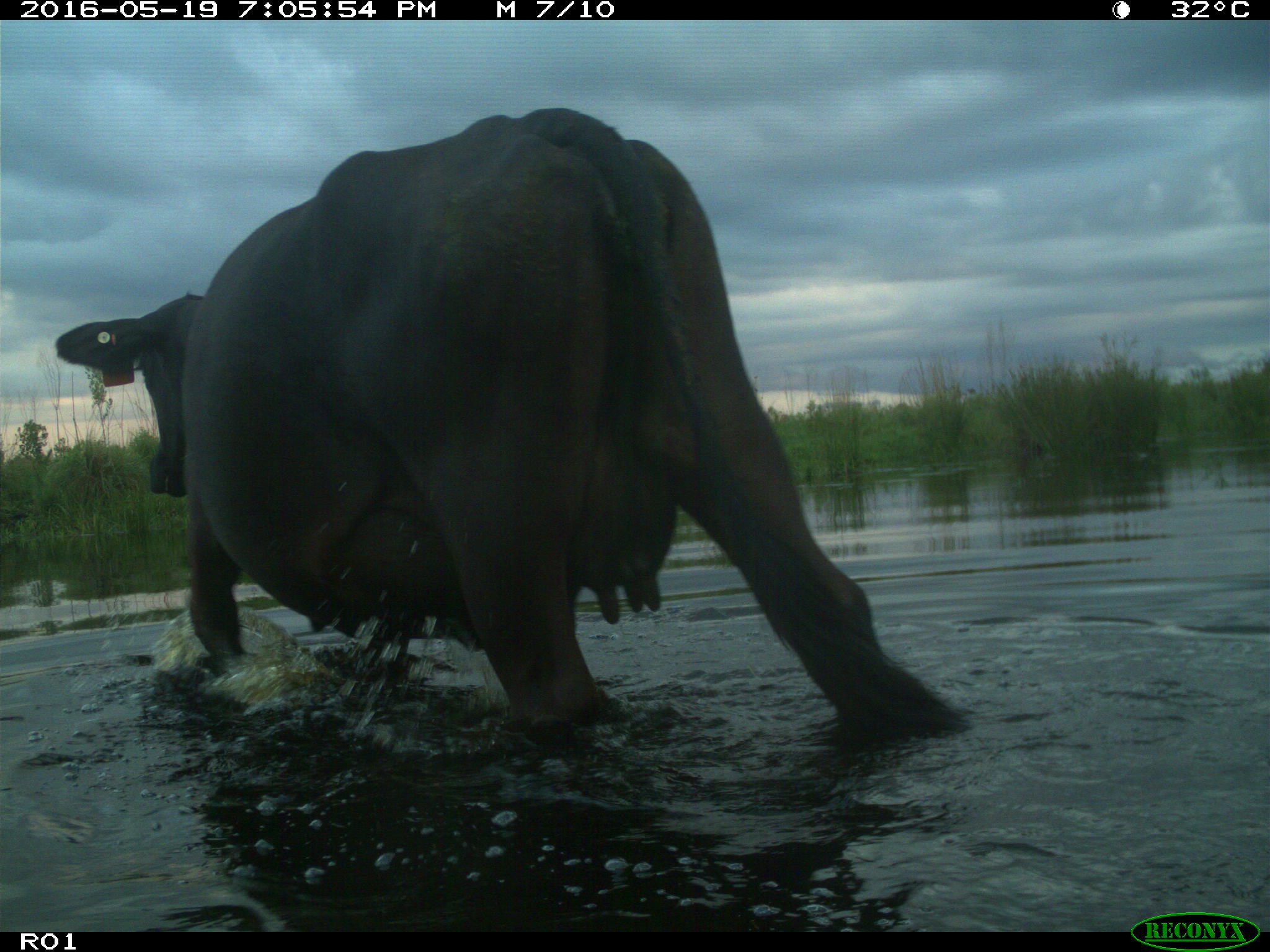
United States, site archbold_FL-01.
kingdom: Animalia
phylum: Chordata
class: Mammalia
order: Artiodactyla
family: Bovidae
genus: Bos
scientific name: Bos taurus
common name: domestic cow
Bos taurus (domestic cow).